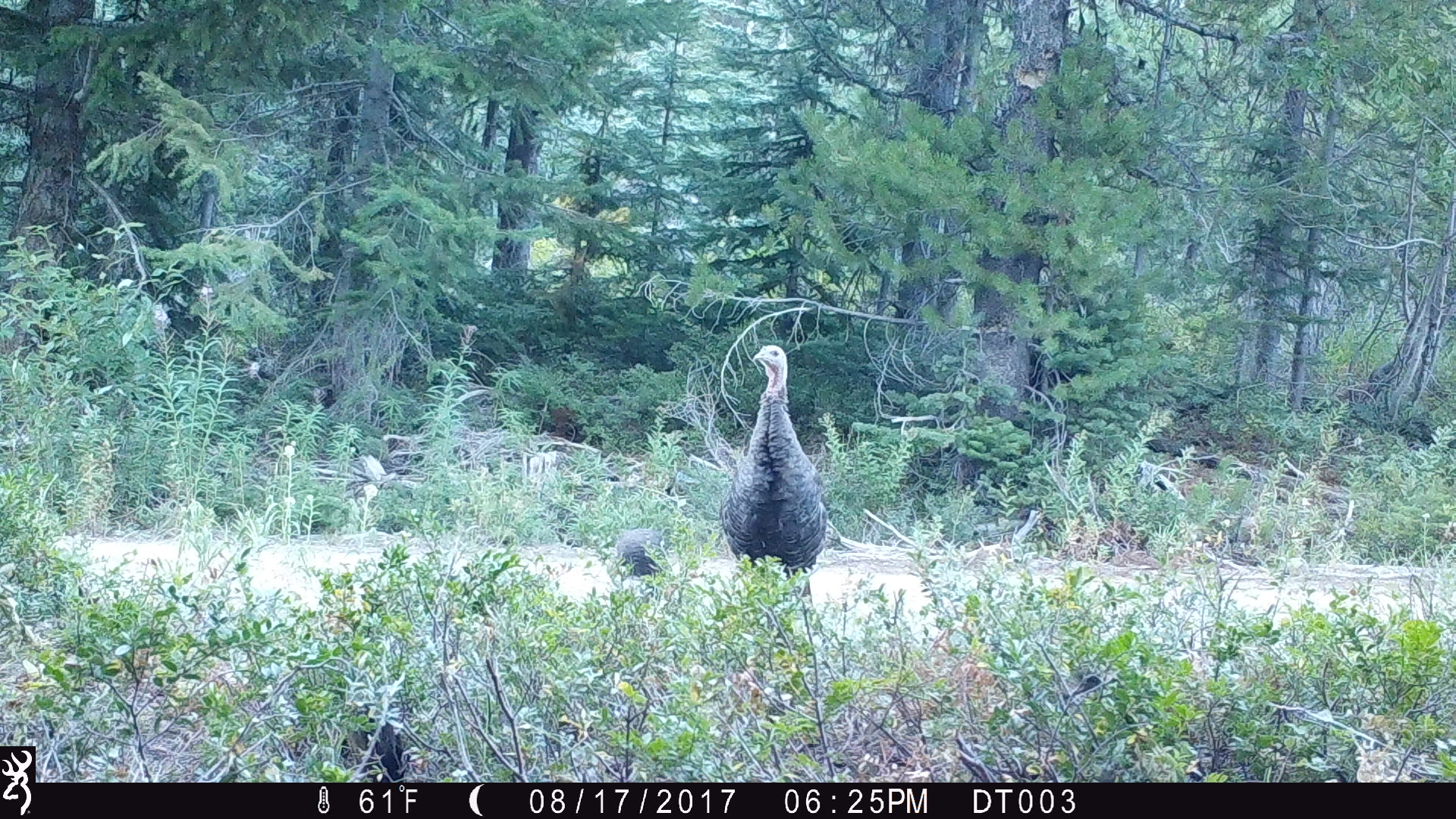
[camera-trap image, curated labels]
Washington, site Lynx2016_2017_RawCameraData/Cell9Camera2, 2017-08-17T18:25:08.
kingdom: Animalia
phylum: Chordata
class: Aves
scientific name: Aves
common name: birds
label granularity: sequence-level